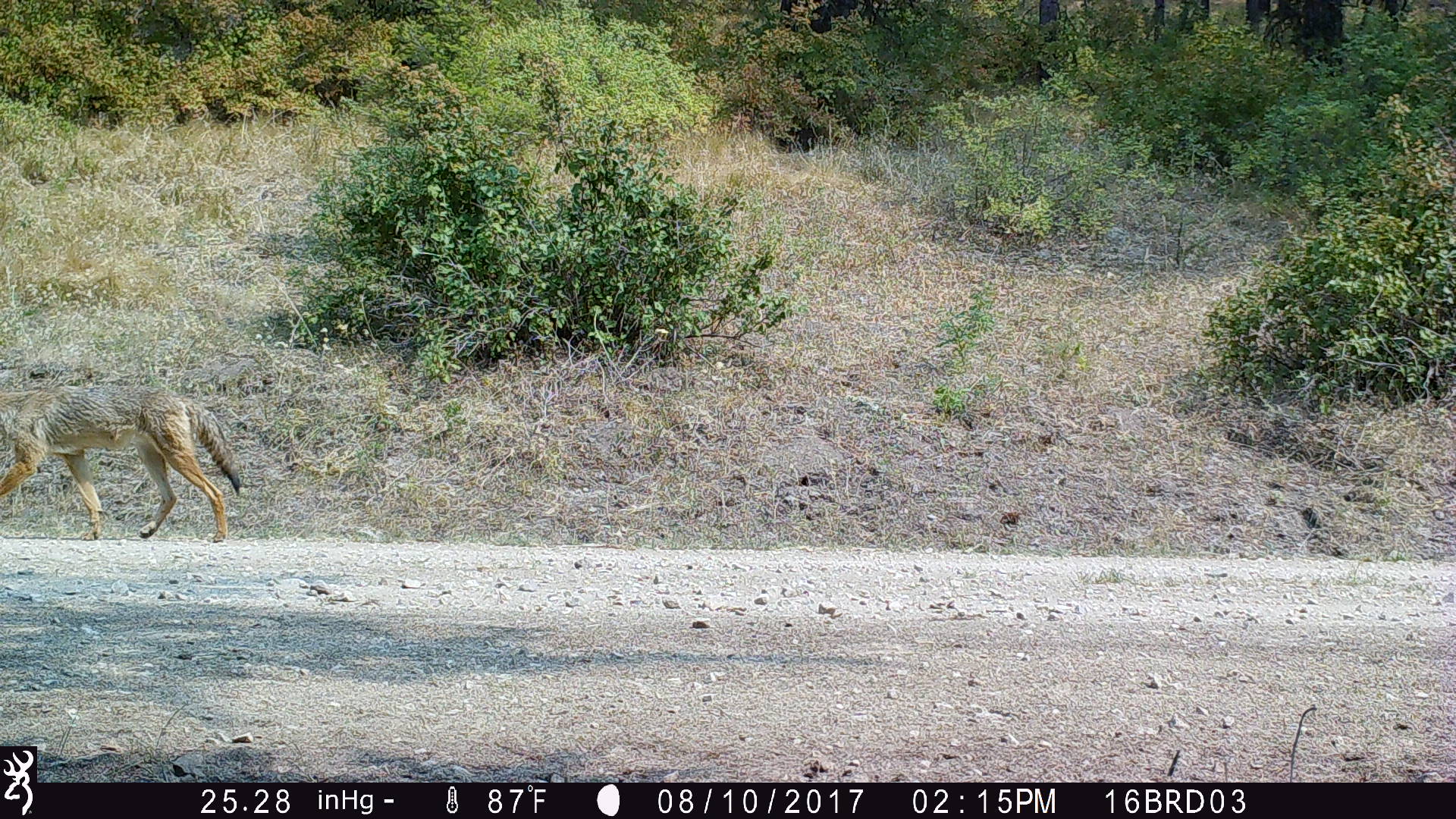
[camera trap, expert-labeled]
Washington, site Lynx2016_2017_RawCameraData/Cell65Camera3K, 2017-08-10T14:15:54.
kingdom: Animalia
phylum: Chordata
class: Mammalia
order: Carnivora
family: Canidae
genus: Canis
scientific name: Canis latrans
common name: coyote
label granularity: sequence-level